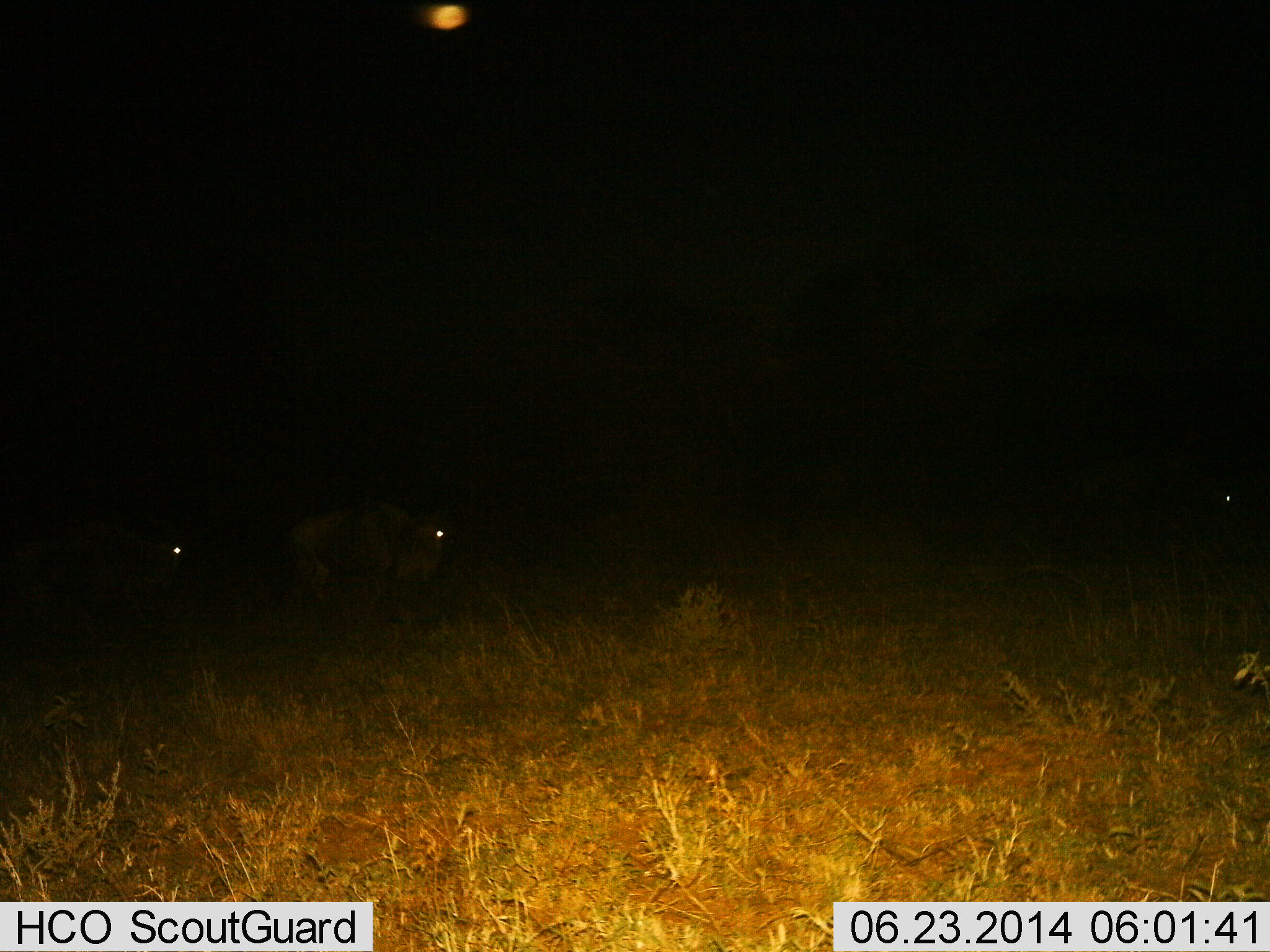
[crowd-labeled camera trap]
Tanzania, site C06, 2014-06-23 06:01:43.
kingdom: Animalia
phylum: Chordata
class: Mammalia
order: Artiodactyla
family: Bovidae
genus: Connochaetes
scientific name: Connochaetes taurinus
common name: blue wildebeest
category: wildebeest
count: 3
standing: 40%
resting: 0%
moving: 50%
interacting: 0%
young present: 0%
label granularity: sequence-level